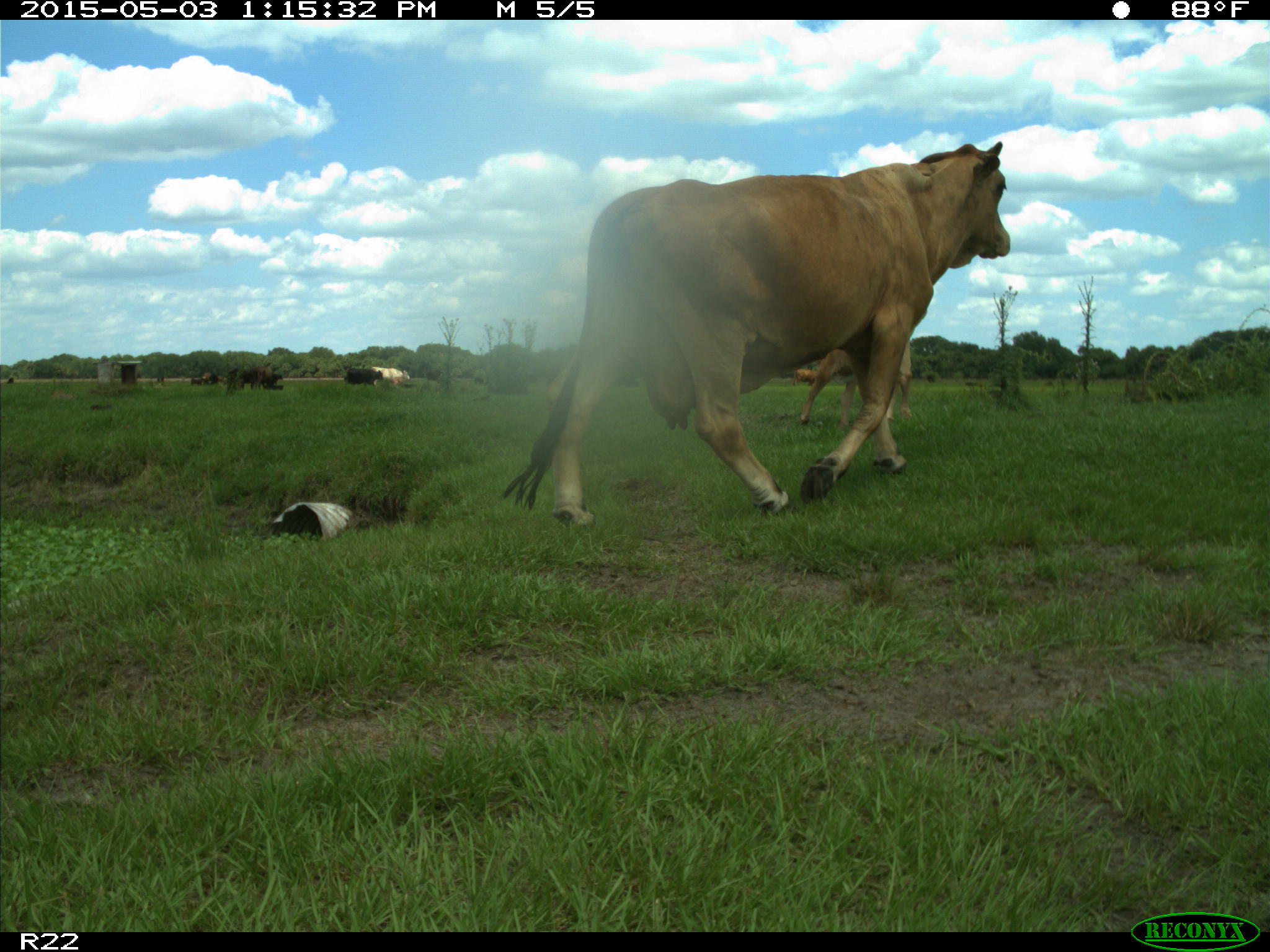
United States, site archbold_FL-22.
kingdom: Animalia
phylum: Chordata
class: Mammalia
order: Artiodactyla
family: Bovidae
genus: Bos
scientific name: Bos taurus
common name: domestic cow